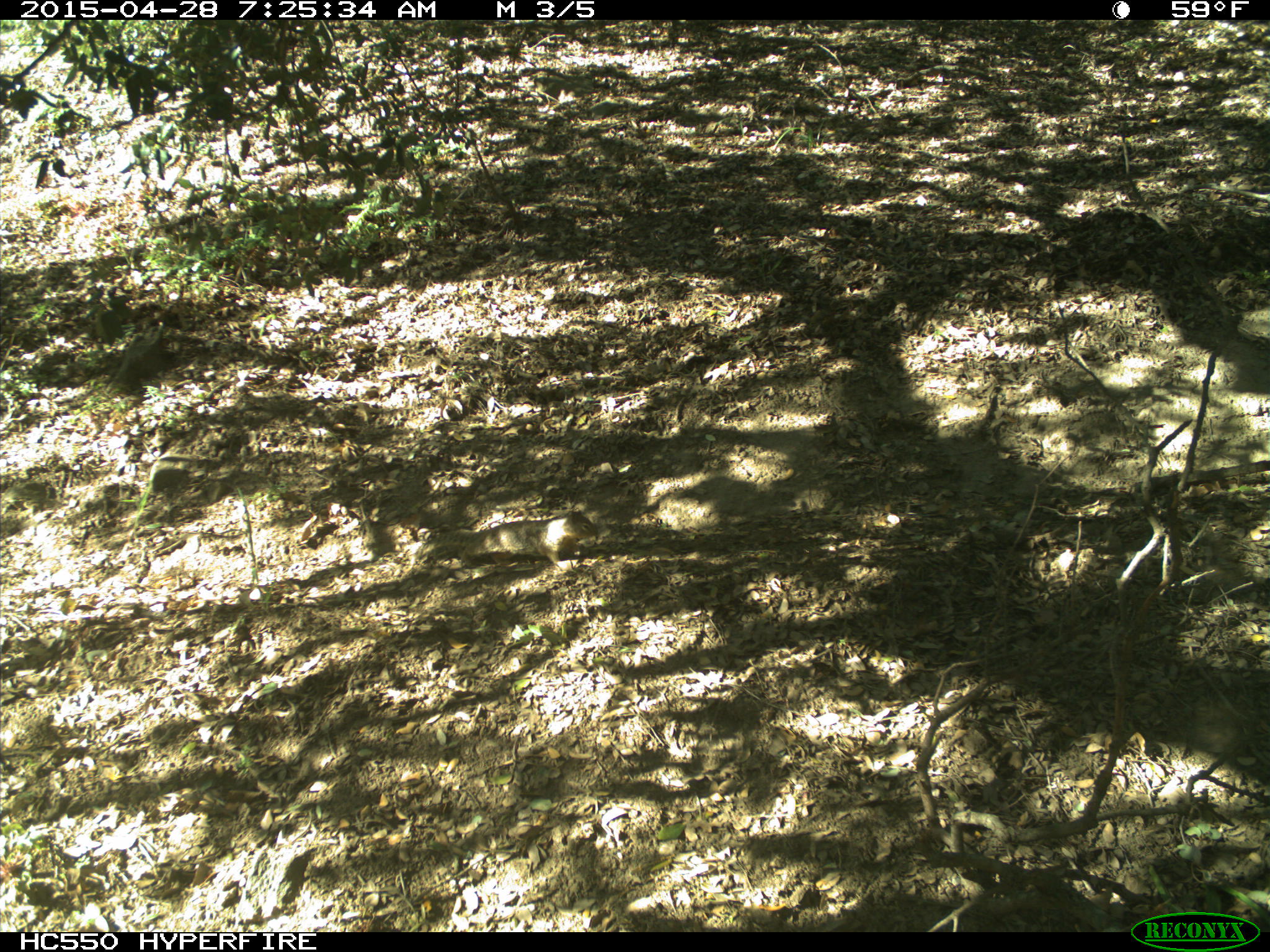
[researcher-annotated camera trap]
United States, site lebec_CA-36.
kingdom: Animalia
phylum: Chordata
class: Mammalia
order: Rodentia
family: Sciuridae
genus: Otospermophilus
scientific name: Otospermophilus beecheyi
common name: california ground squirrel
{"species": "Otospermophilus beecheyi (california ground squirrel)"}